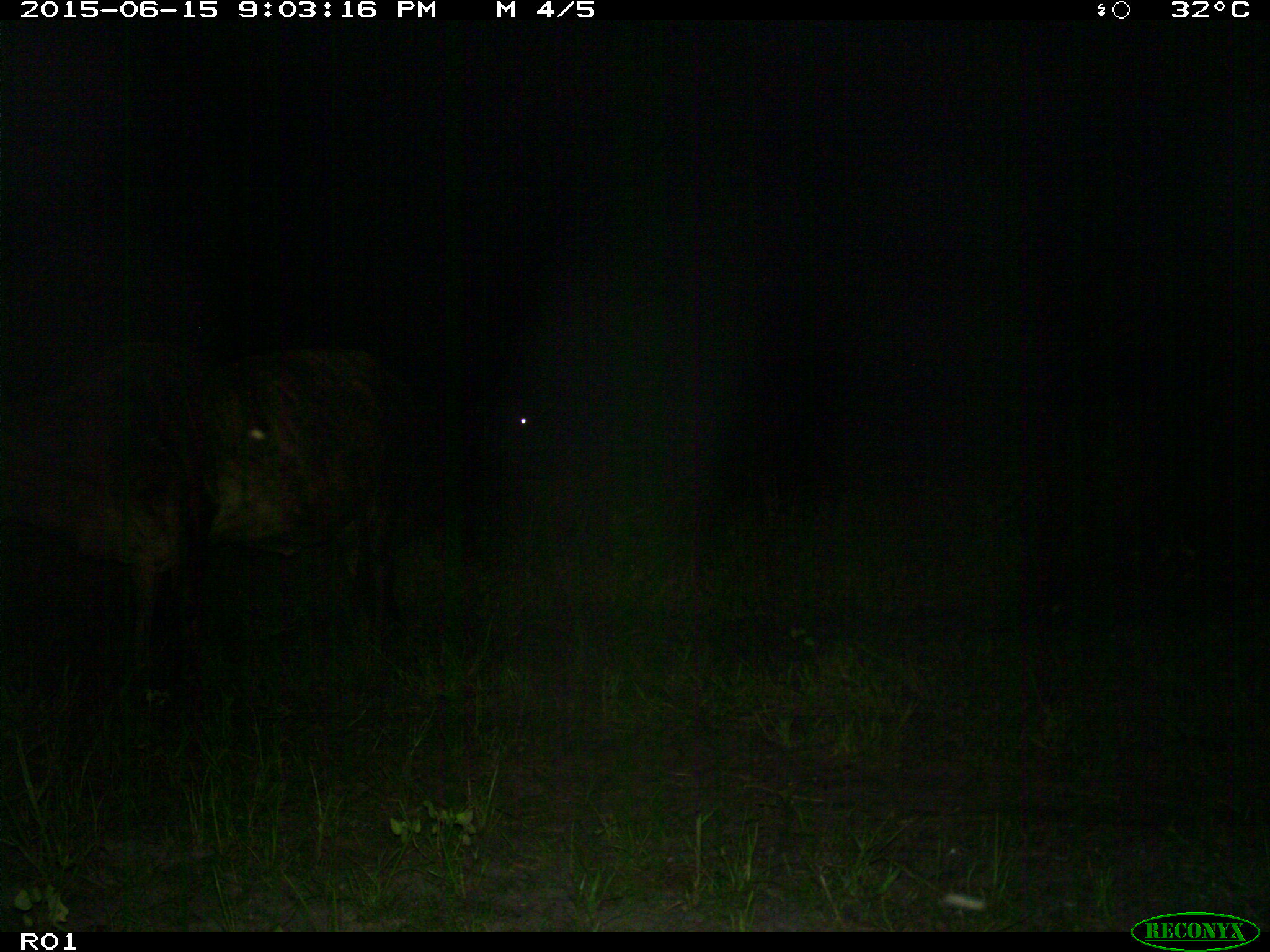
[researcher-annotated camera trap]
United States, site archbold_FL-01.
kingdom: Animalia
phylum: Chordata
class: Mammalia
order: Artiodactyla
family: Bovidae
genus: Bos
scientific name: Bos taurus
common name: domestic cow